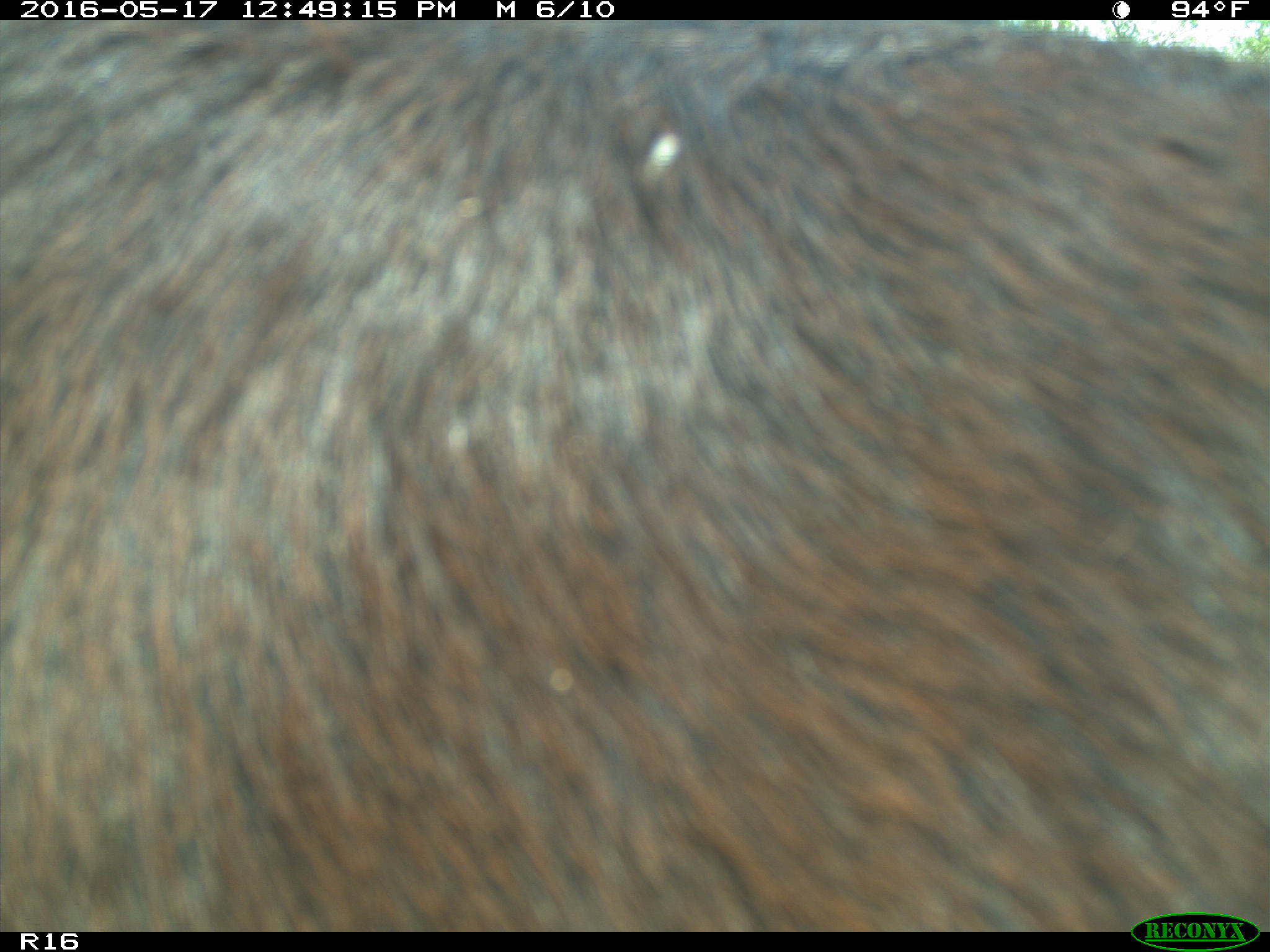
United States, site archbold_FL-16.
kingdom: Animalia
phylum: Chordata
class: Mammalia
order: Artiodactyla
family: Bovidae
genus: Bos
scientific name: Bos taurus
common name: domestic cow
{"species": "Bos taurus (domestic cow)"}